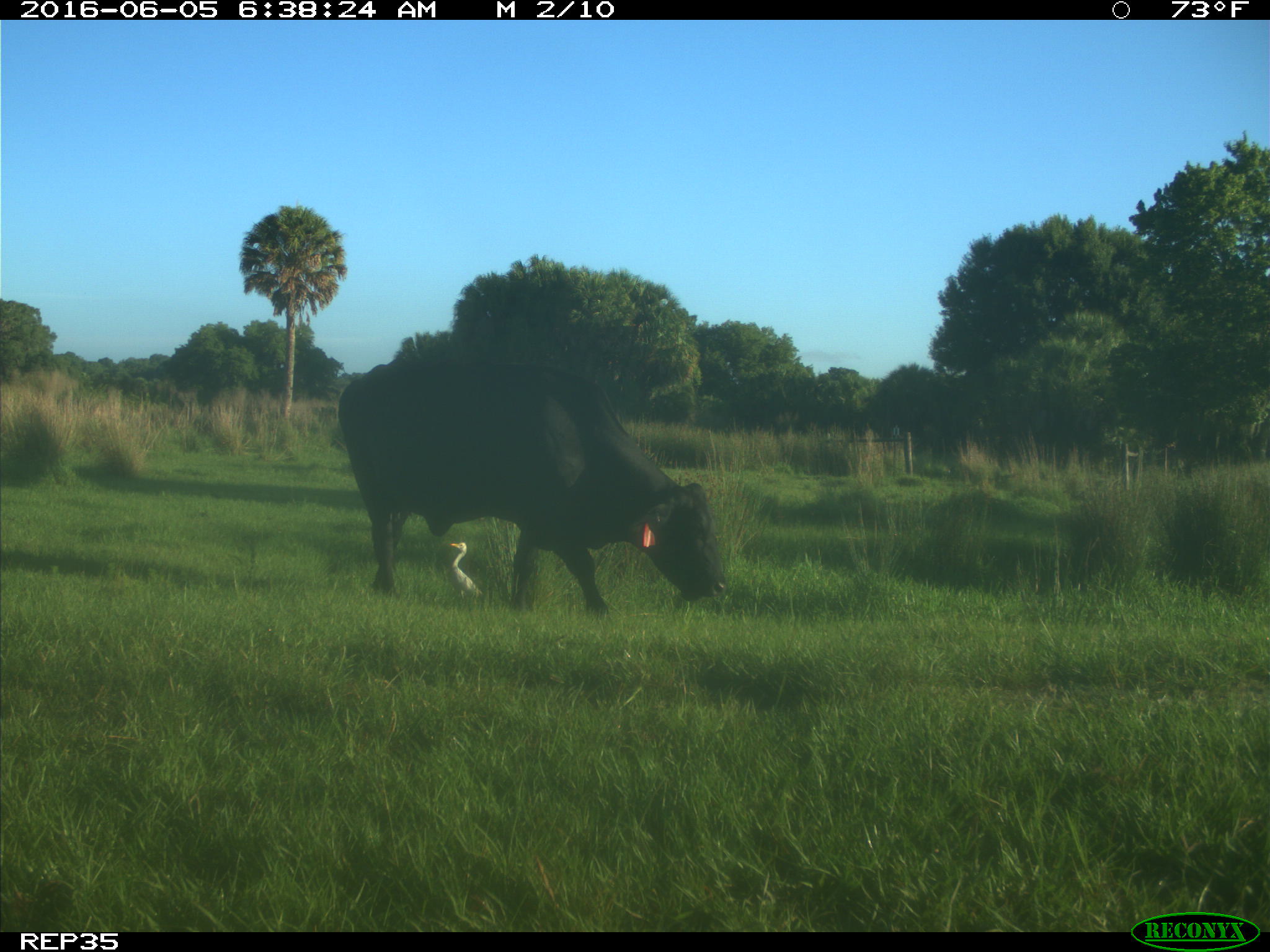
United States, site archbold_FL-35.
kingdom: Animalia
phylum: Chordata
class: Mammalia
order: Artiodactyla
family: Bovidae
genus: Bos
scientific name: Bos taurus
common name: domestic cow